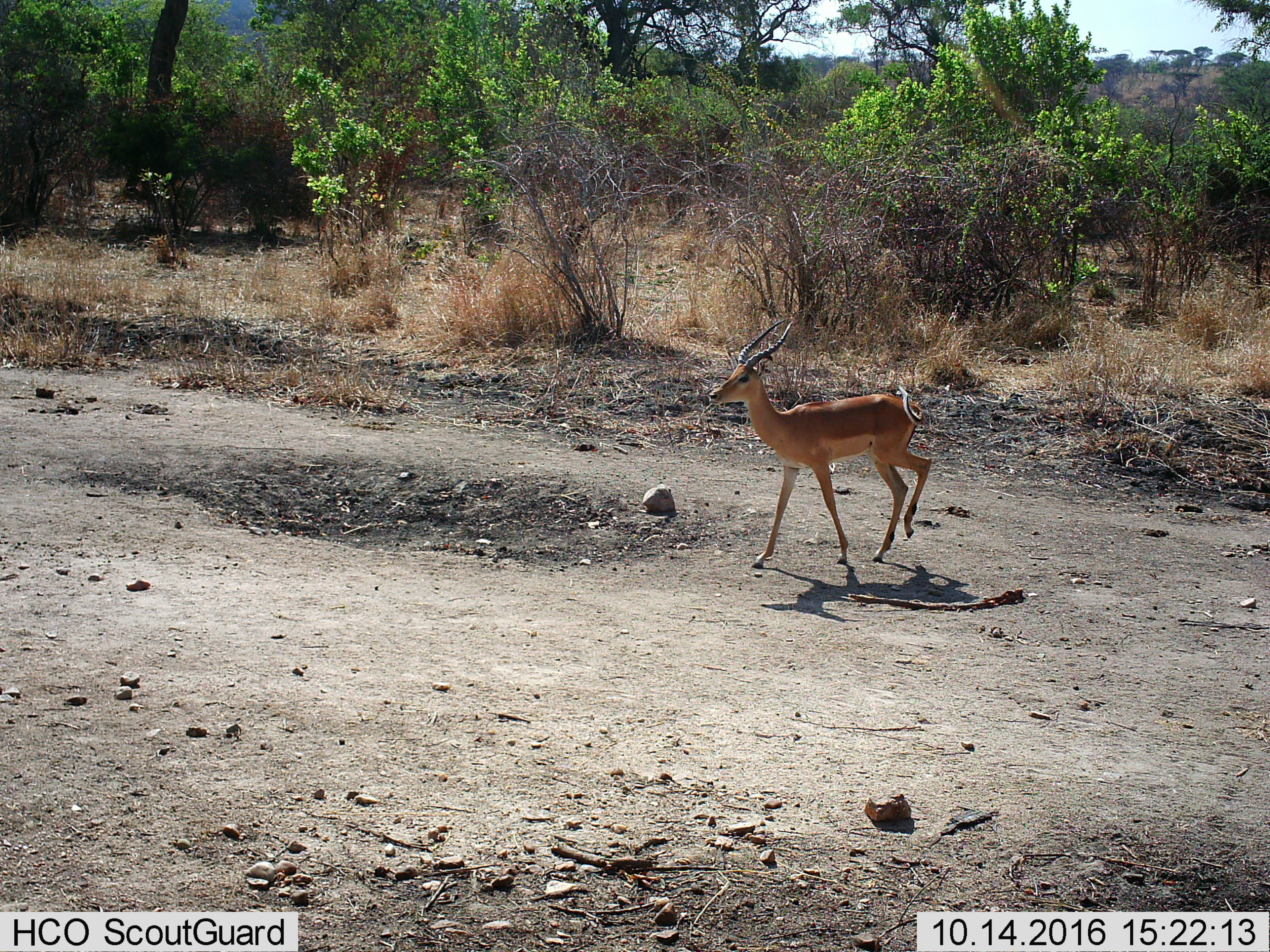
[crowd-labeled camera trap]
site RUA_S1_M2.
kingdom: Animalia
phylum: Chordata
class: Mammalia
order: Artiodactyla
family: Bovidae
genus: Aepyceros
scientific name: Aepyceros melampus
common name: impala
Impala (Aepyceros melampus), count 1. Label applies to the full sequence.